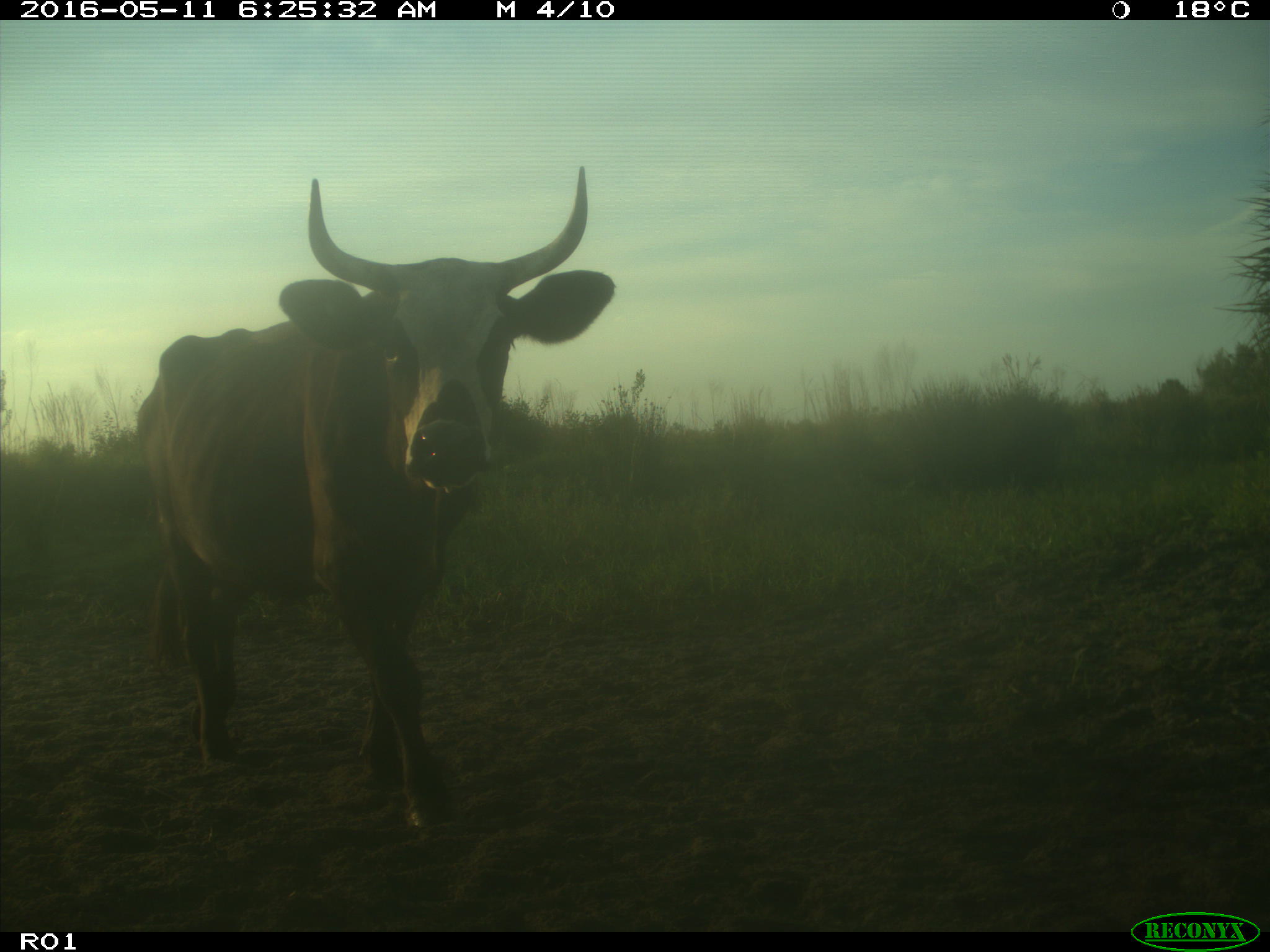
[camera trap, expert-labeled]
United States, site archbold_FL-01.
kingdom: Animalia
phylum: Chordata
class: Mammalia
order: Artiodactyla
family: Bovidae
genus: Bos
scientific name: Bos taurus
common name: domestic cow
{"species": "Bos taurus (domestic cow)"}